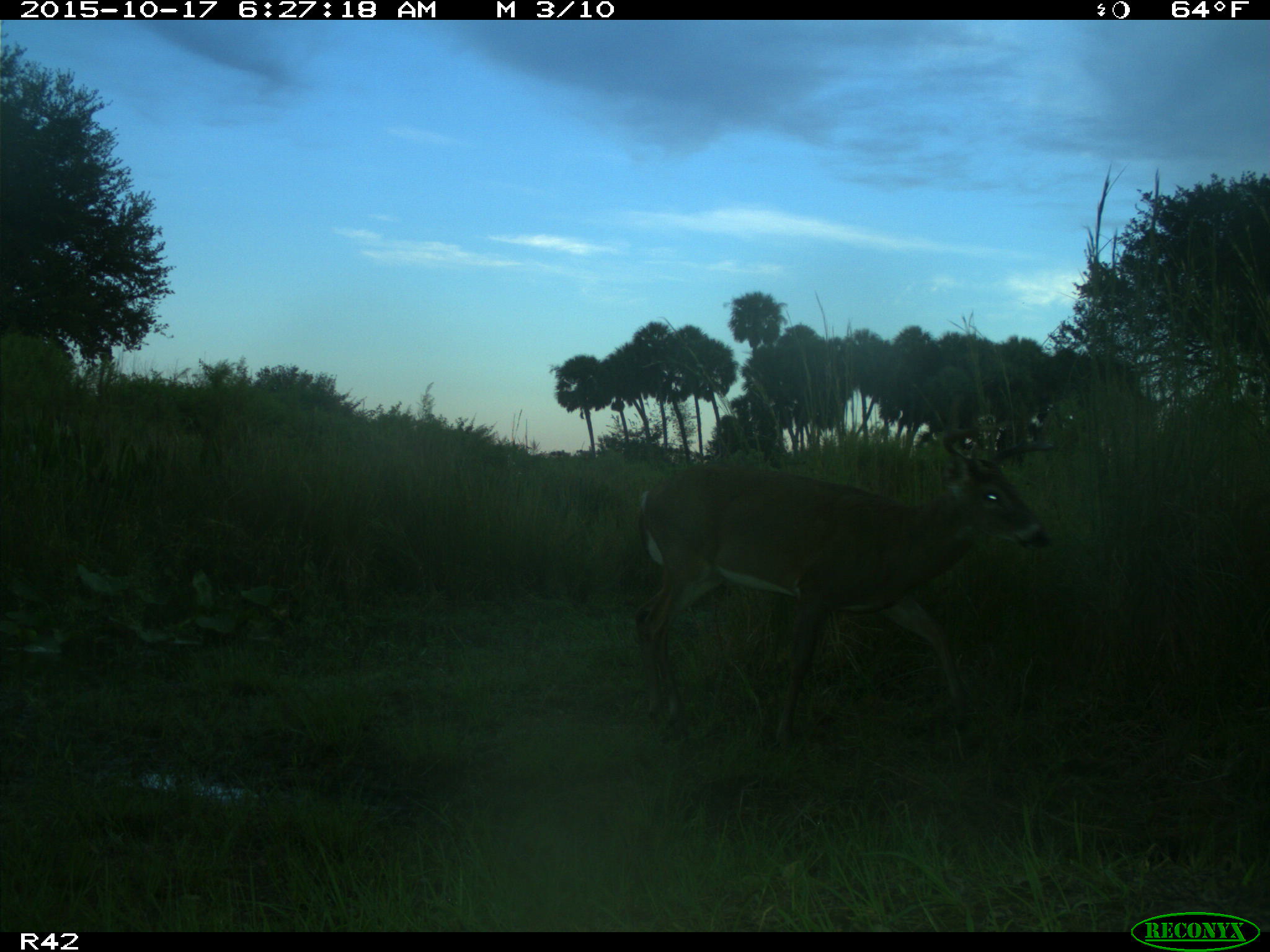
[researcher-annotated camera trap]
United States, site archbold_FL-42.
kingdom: Animalia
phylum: Chordata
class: Mammalia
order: Artiodactyla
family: Cervidae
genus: Odocoileus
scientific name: Odocoileus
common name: deer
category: unidentified deer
Unidentified deer (deer) (Odocoileus).